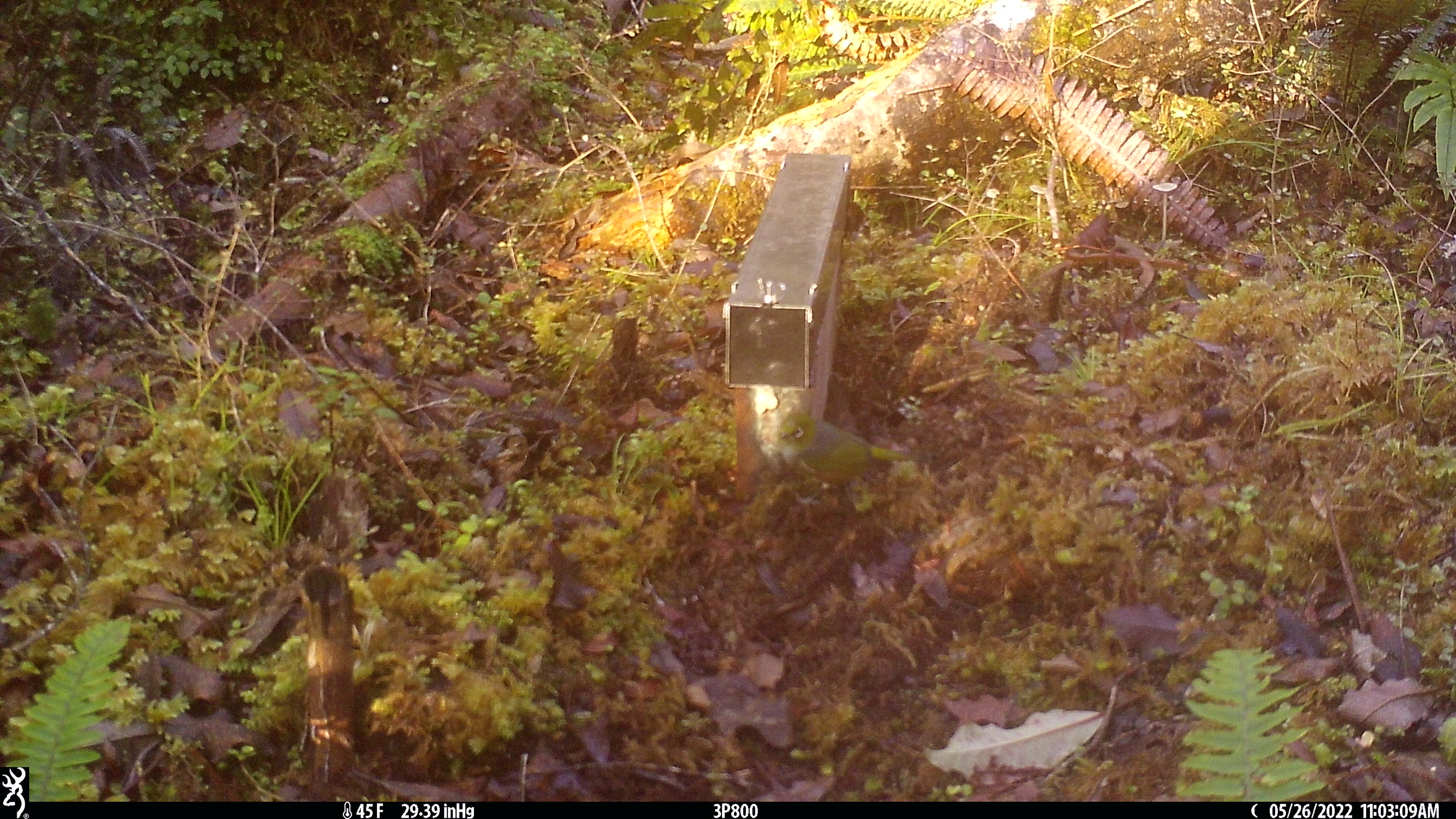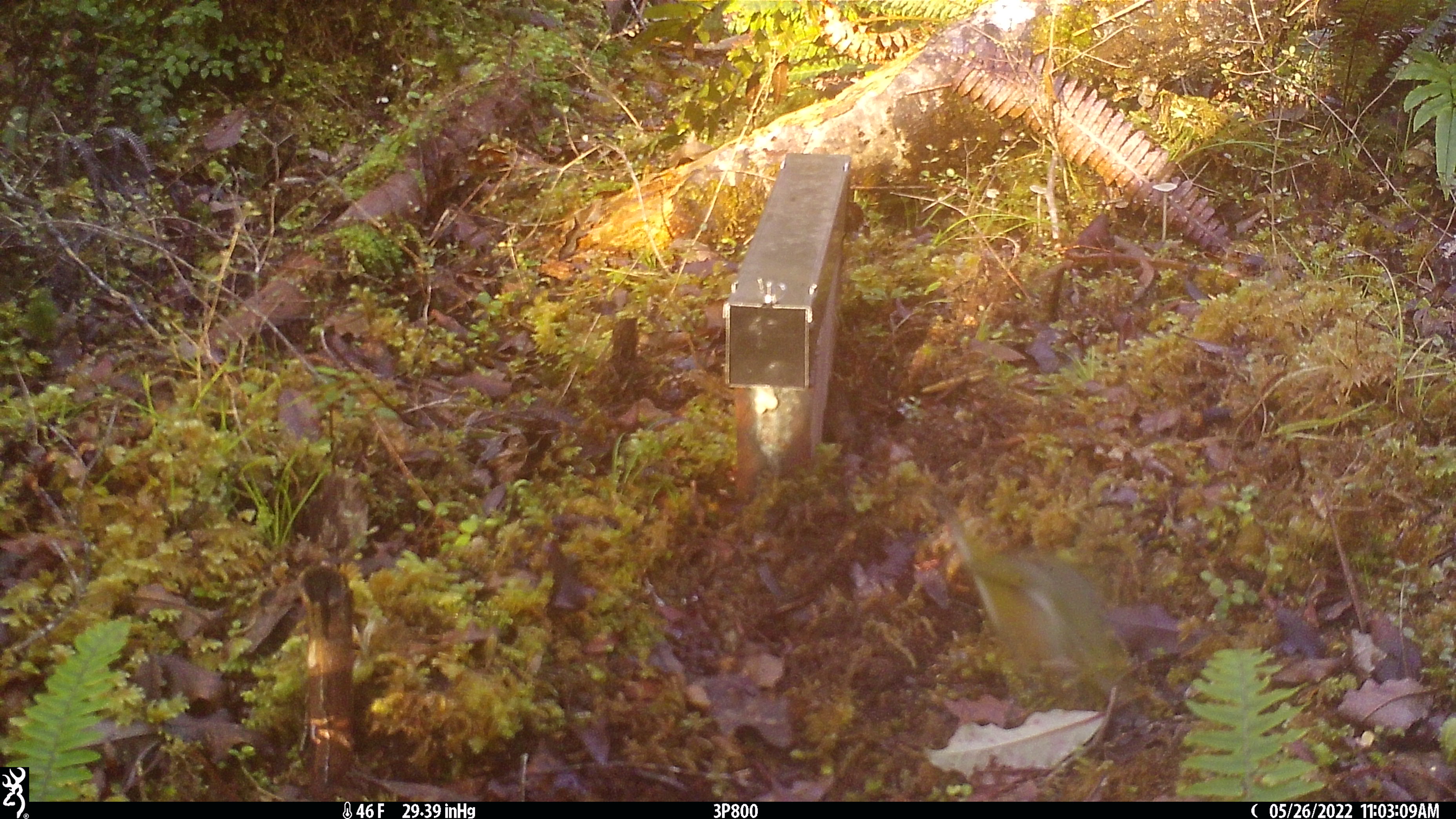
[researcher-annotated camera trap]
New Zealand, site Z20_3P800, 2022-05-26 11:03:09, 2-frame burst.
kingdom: Animalia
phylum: Chordata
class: Aves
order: Passeriformes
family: Zosteropidae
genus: Zosterops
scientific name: Zosterops lateralis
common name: silvereye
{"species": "silvereye (Zosterops lateralis)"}